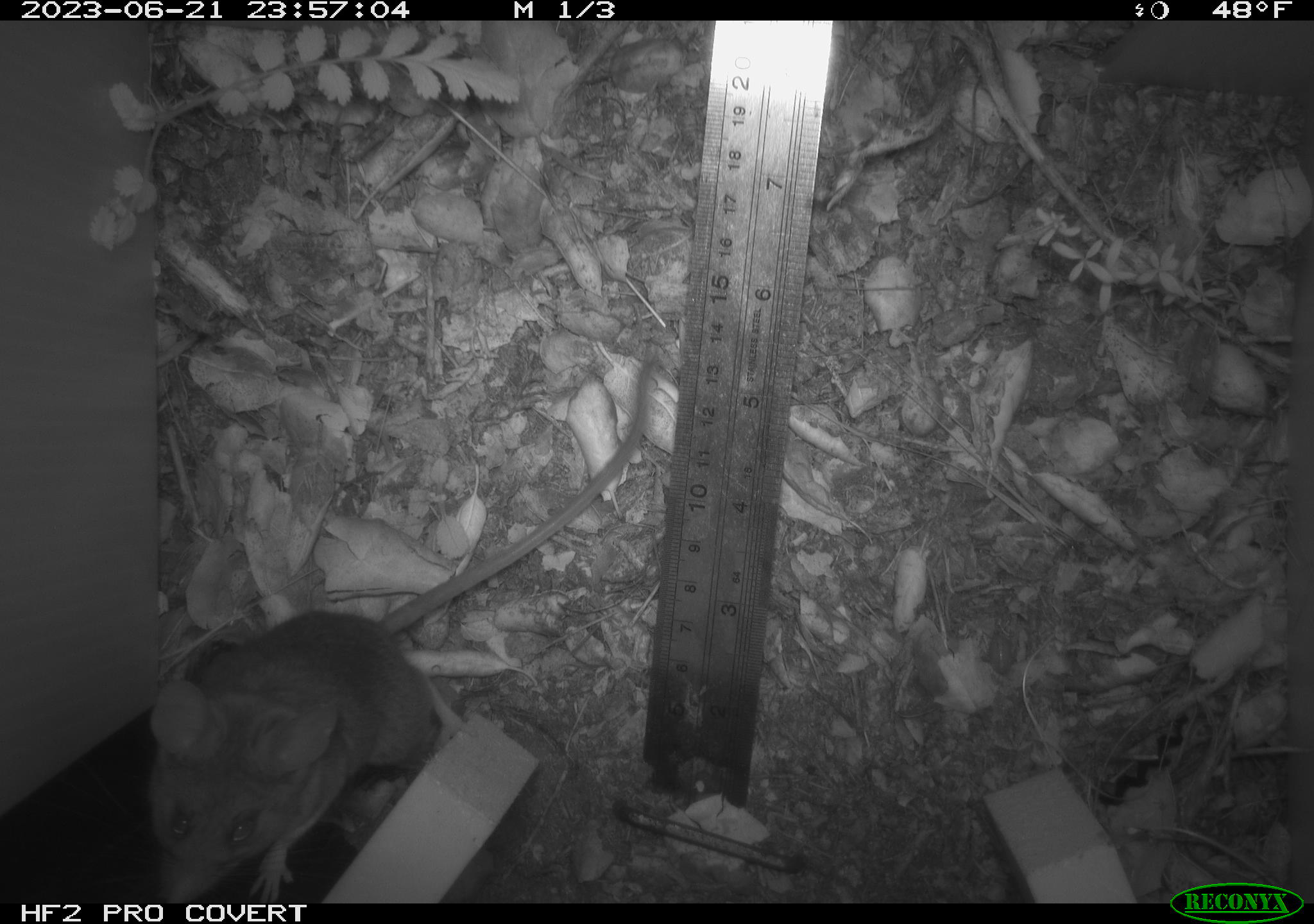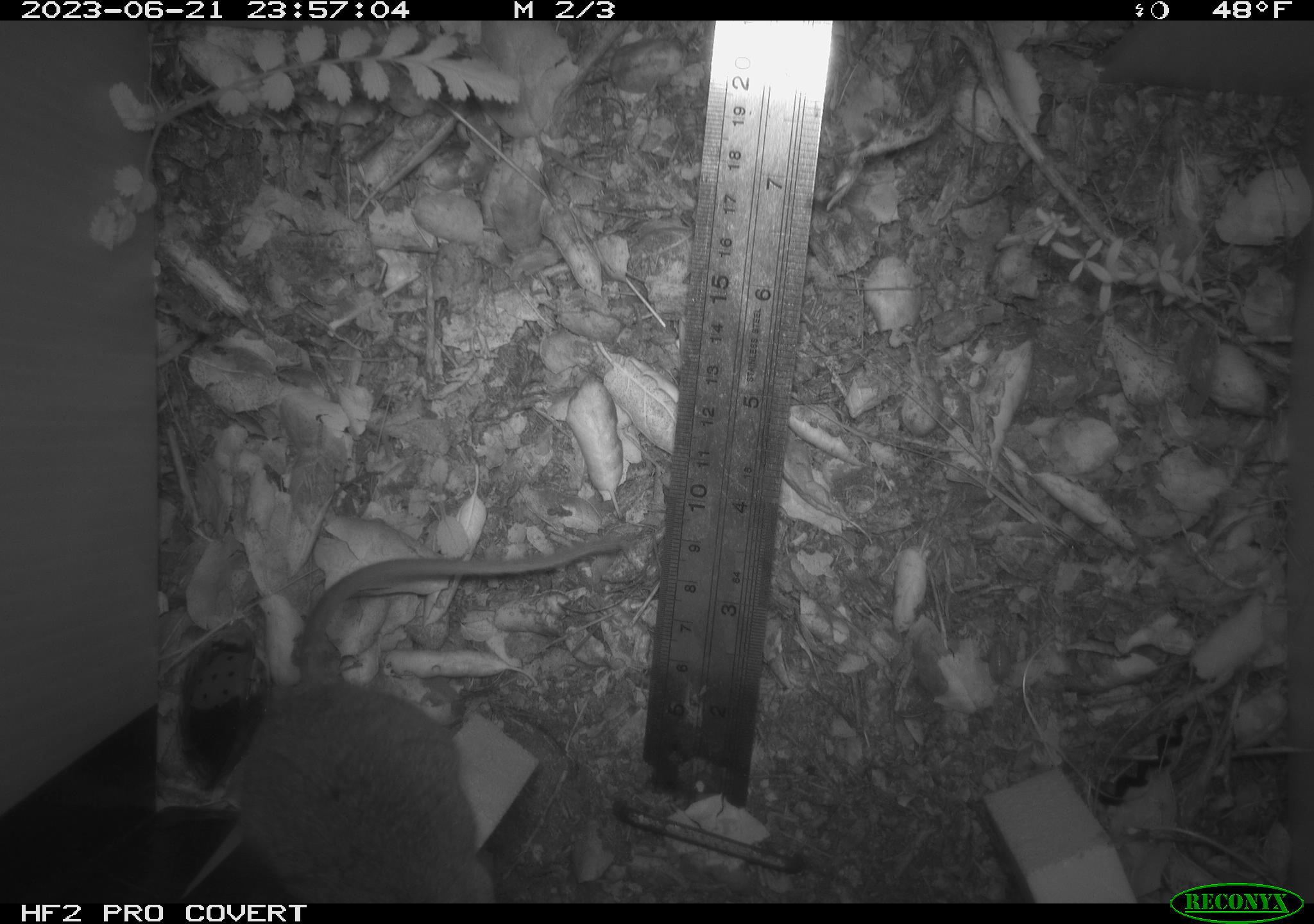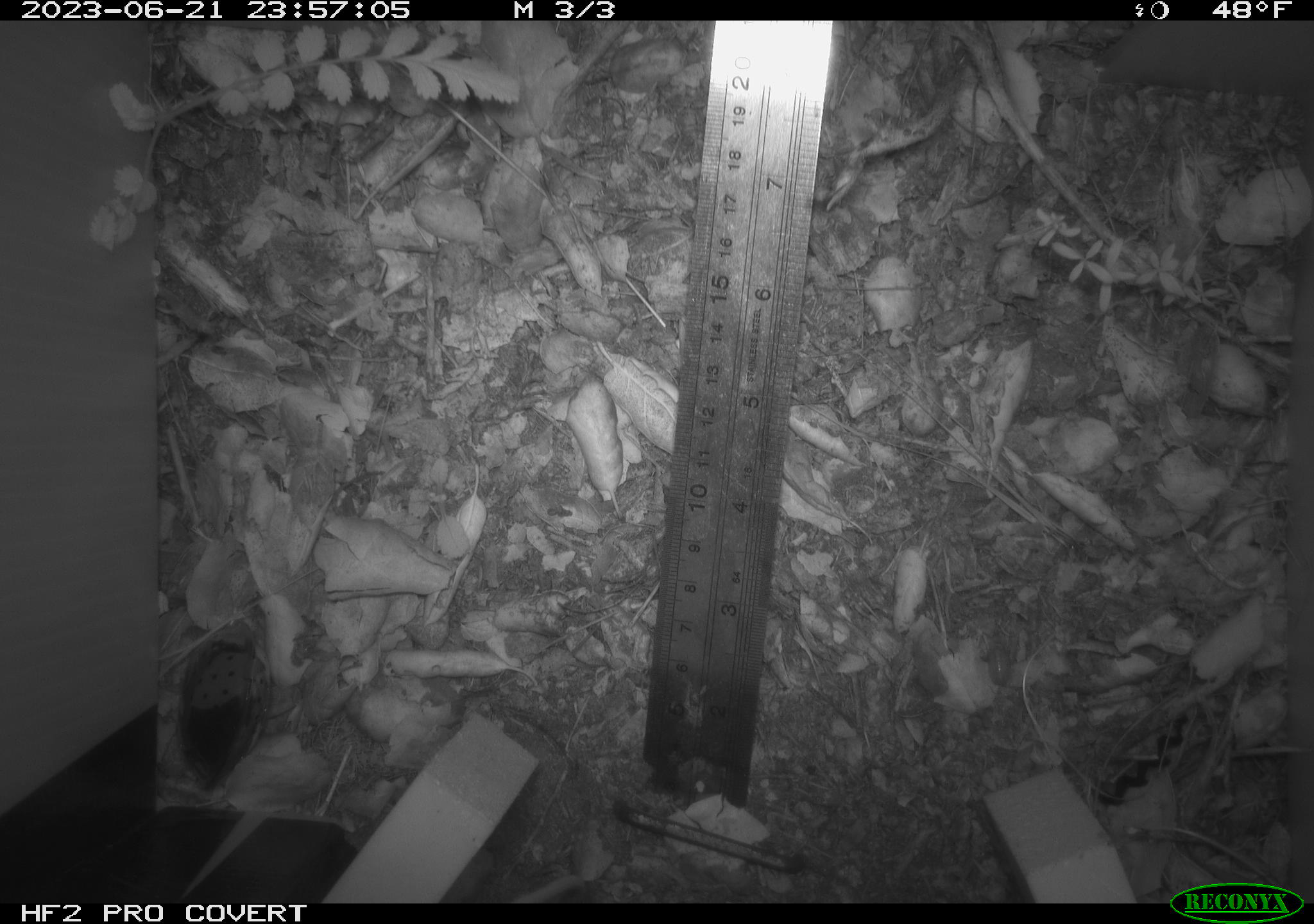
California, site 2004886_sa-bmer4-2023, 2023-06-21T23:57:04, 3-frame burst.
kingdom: Animalia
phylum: Chordata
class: Mammalia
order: Rodentia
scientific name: Rodentia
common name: mouse species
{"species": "mouse species (Rodentia)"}